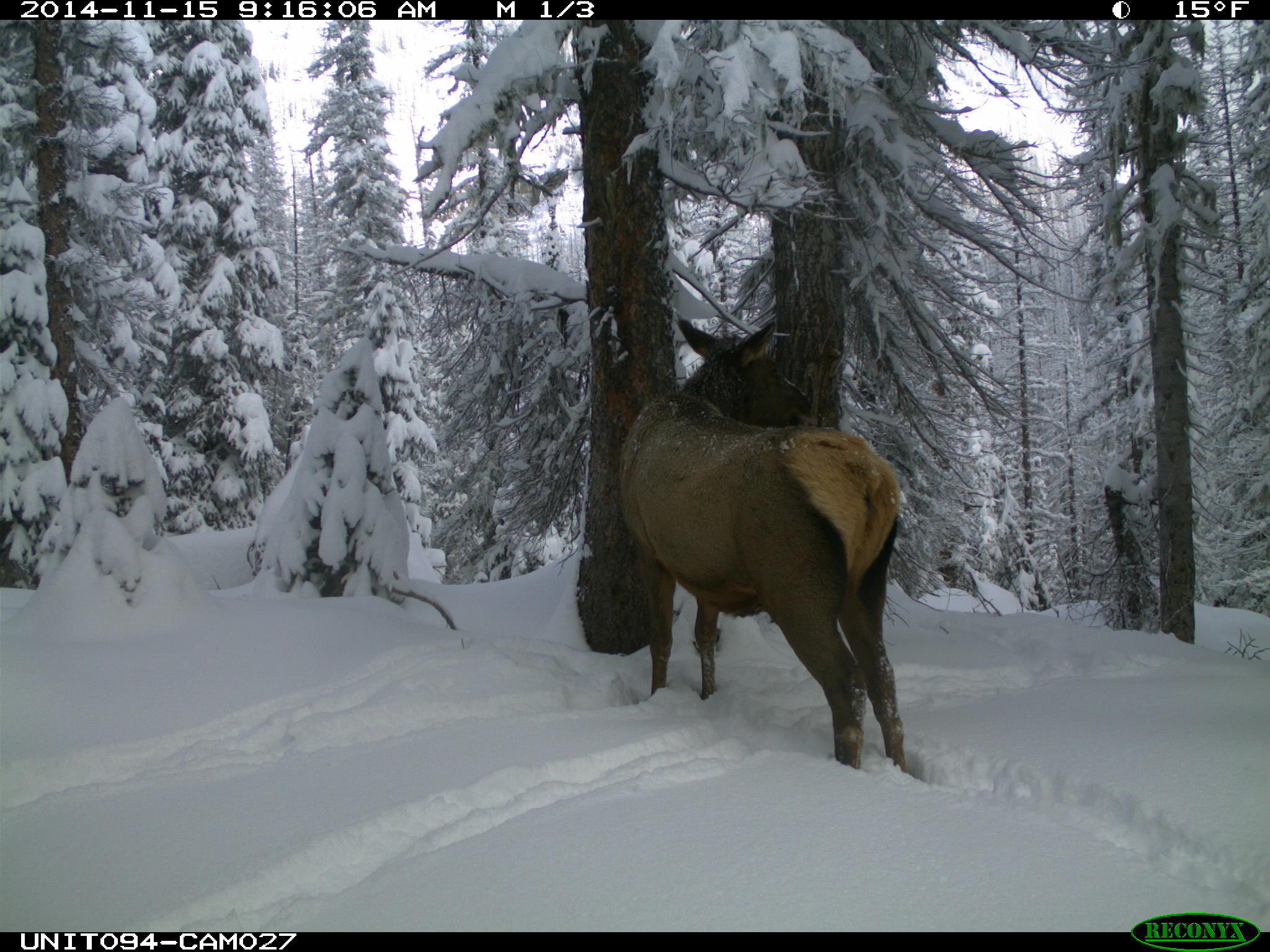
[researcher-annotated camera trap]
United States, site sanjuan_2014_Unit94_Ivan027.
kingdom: Animalia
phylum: Chordata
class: Mammalia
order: Artiodactyla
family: Cervidae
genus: Cervus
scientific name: Cervus elaphus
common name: red deer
Cervus elaphus (red deer).